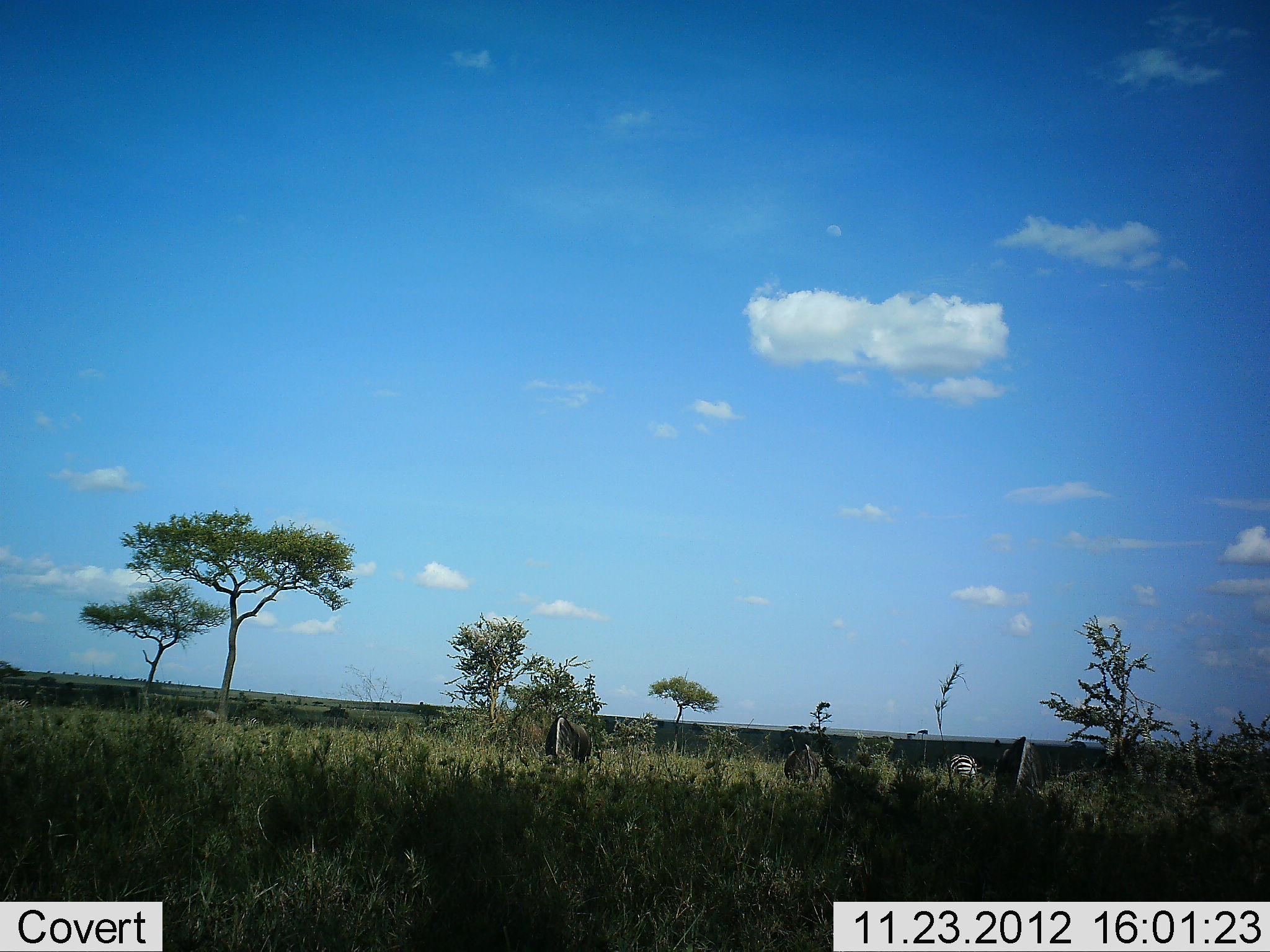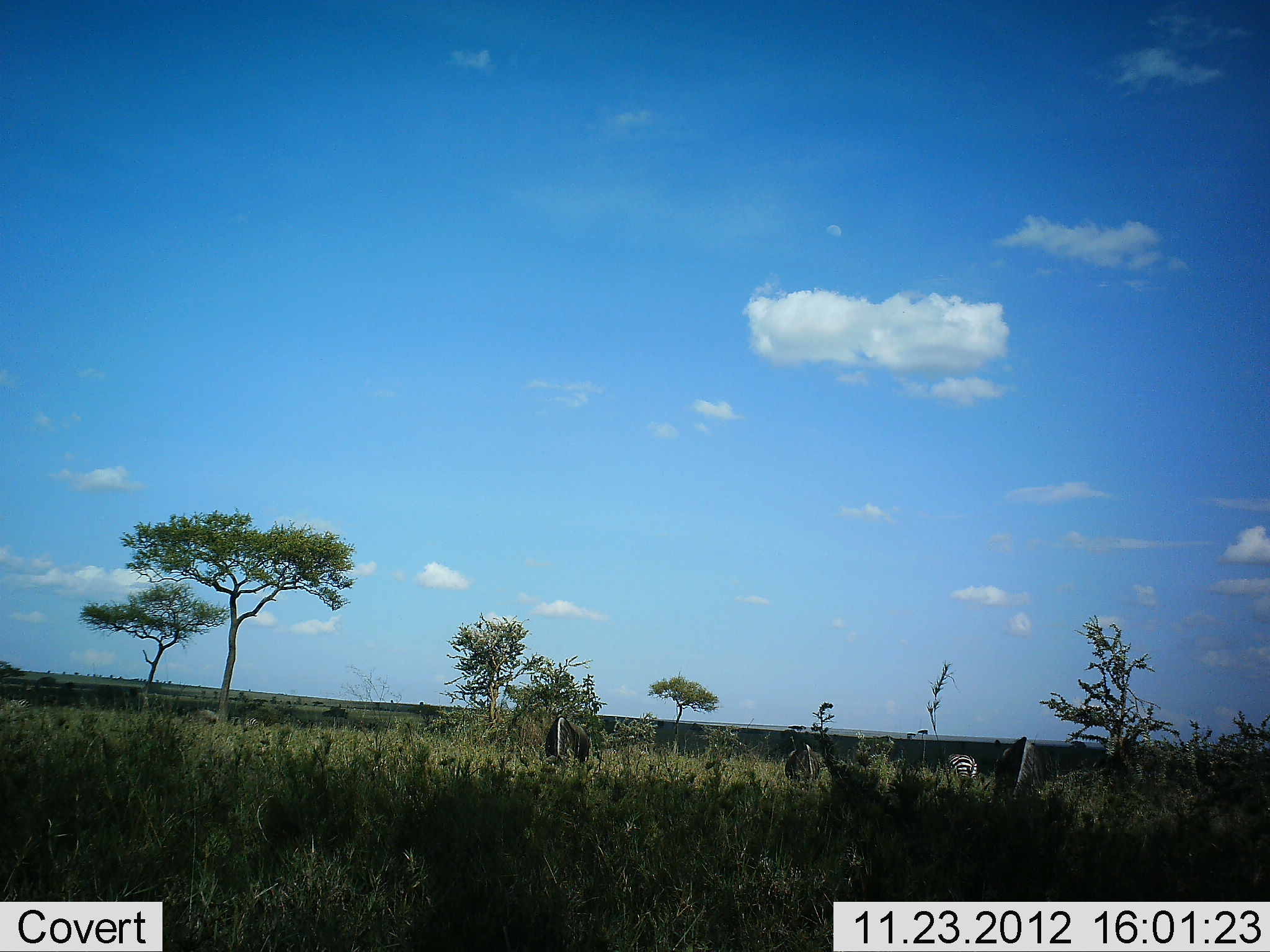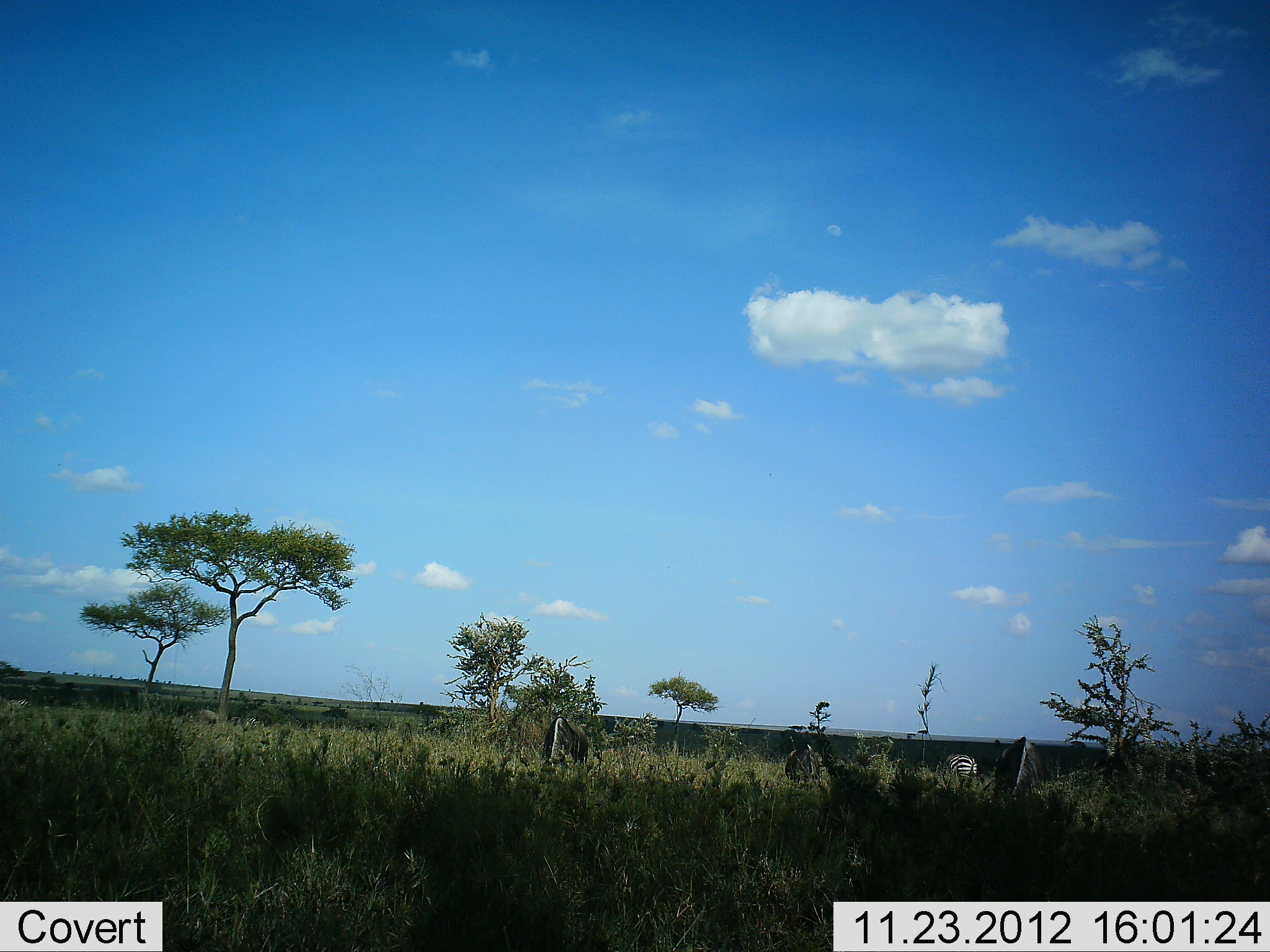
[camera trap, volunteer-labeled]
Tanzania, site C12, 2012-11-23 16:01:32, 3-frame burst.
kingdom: Animalia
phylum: Chordata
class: Mammalia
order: Artiodactyla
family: Bovidae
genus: Connochaetes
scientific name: Connochaetes taurinus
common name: blue wildebeest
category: wildebeest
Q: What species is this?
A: Wildebeest (blue wildebeest) (Connochaetes taurinus).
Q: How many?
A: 3.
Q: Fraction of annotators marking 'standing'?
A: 50%.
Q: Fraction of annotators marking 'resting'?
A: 0%.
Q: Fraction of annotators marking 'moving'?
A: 0%.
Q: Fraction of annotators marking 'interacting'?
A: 0%.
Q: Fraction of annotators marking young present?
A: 0%.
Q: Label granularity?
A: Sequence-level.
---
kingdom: Animalia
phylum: Chordata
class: Mammalia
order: Perissodactyla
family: Equidae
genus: Equus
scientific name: Equus quagga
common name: plains zebra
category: zebra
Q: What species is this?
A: Zebra (plains zebra) (Equus quagga).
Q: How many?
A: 1.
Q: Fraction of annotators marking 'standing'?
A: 62%.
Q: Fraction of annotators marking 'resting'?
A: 0%.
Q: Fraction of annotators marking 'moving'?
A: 0%.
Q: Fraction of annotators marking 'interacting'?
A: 0%.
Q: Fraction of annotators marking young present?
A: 0%.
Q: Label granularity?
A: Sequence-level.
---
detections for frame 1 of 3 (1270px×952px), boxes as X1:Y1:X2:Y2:
animal: 994:736:1046:808; 544:716:593:765; 783:743:823:788; 943:753:983:795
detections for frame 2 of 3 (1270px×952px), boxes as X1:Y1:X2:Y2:
animal: 983:736:1040:815; 543:714:592:765; 784:744:824:786; 944:752:977:793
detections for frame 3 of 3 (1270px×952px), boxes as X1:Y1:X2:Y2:
animal: 984:736:1044:805; 542:717:590:770; 784:744:823:788; 940:752:978:791